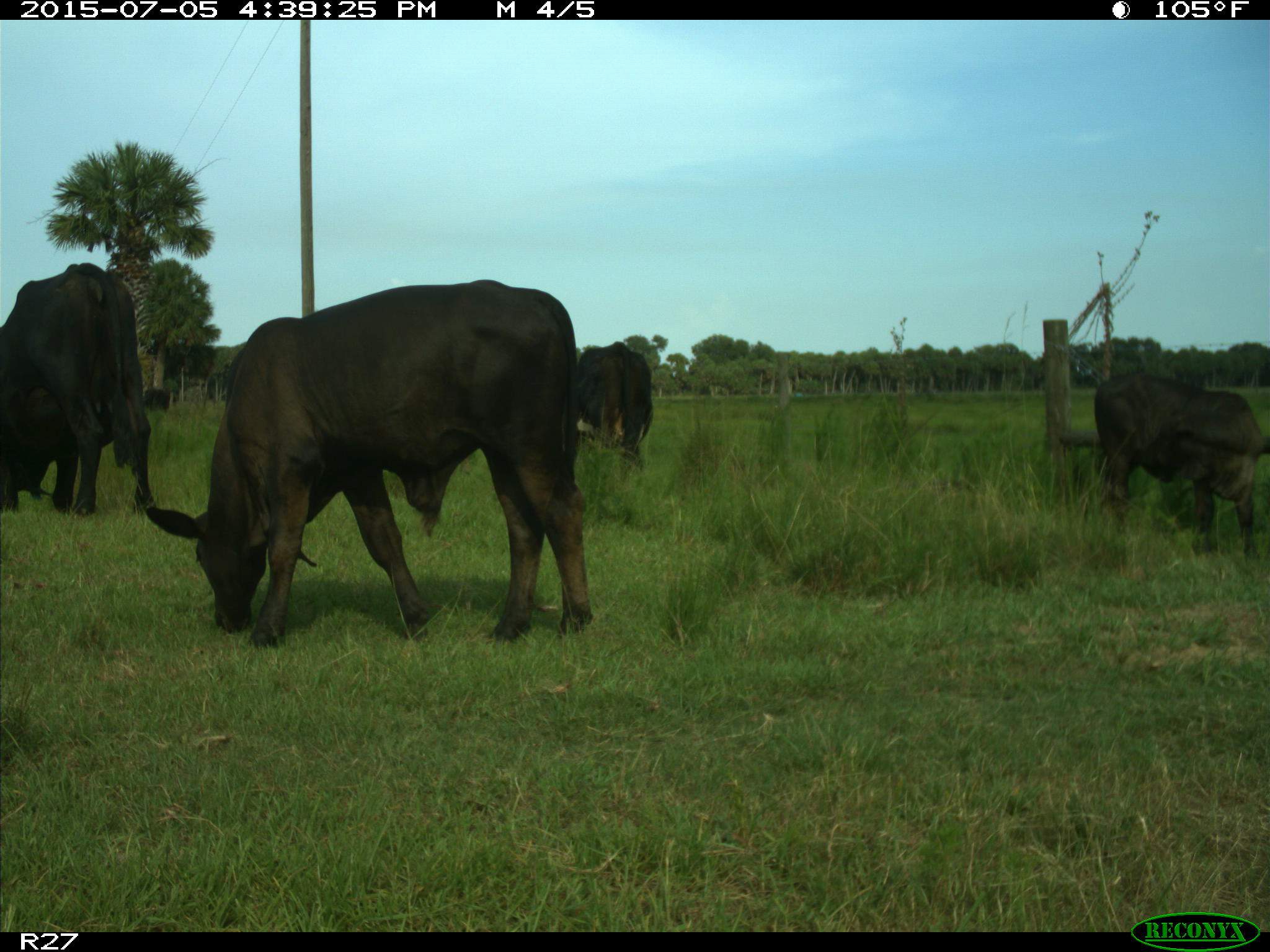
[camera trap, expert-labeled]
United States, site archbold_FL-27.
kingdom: Animalia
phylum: Chordata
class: Mammalia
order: Artiodactyla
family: Bovidae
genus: Bos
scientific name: Bos taurus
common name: domestic cow